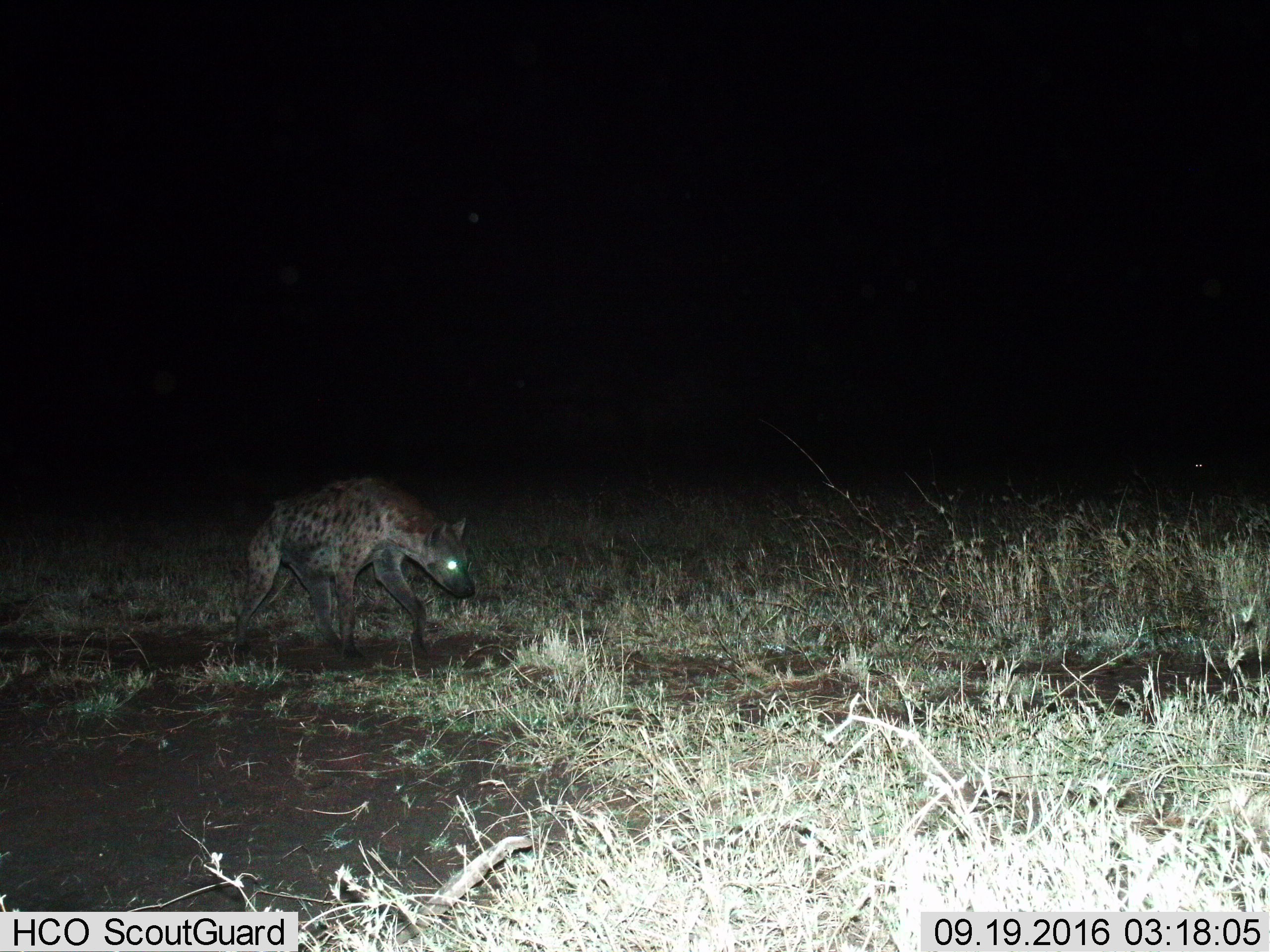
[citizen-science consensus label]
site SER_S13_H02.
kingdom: Animalia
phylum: Chordata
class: Mammalia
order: Carnivora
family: Hyaenidae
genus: Crocuta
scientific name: Crocuta crocuta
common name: spotted hyena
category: hyenaspotted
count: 1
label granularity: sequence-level